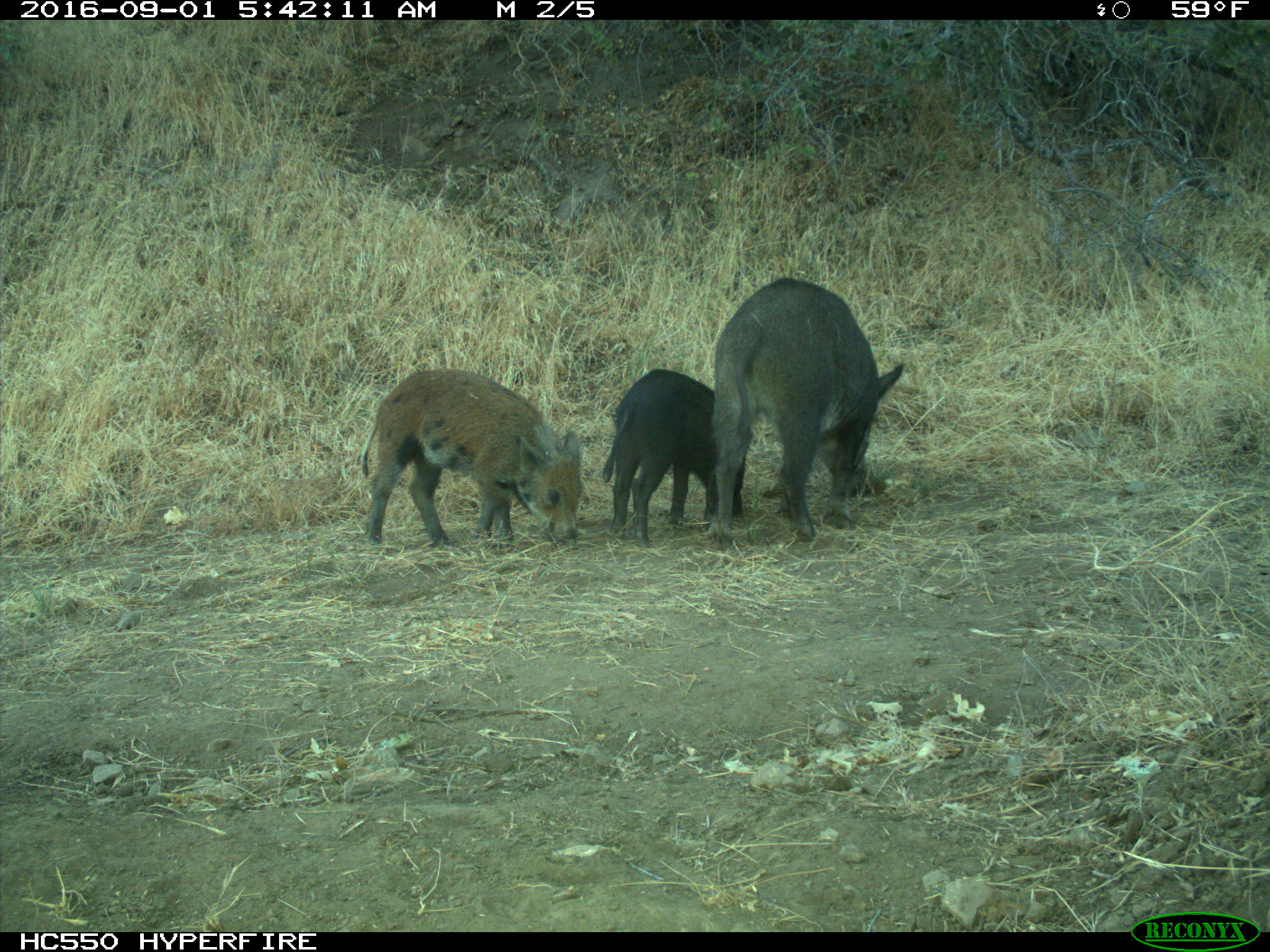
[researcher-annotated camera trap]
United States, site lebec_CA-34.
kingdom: Animalia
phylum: Chordata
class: Mammalia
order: Artiodactyla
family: Suidae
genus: Sus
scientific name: Sus scrofa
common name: wild boar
Sus scrofa (wild boar).